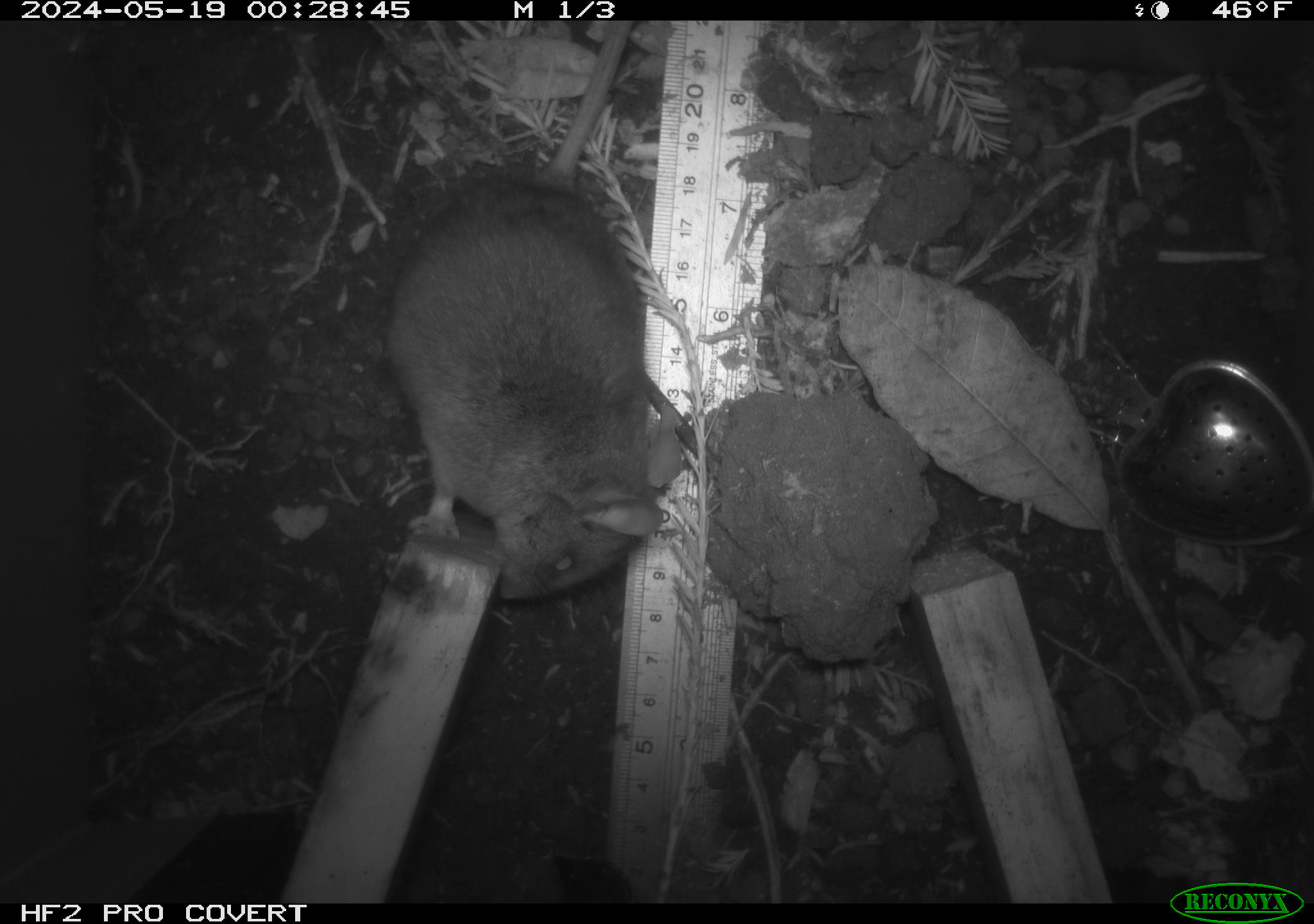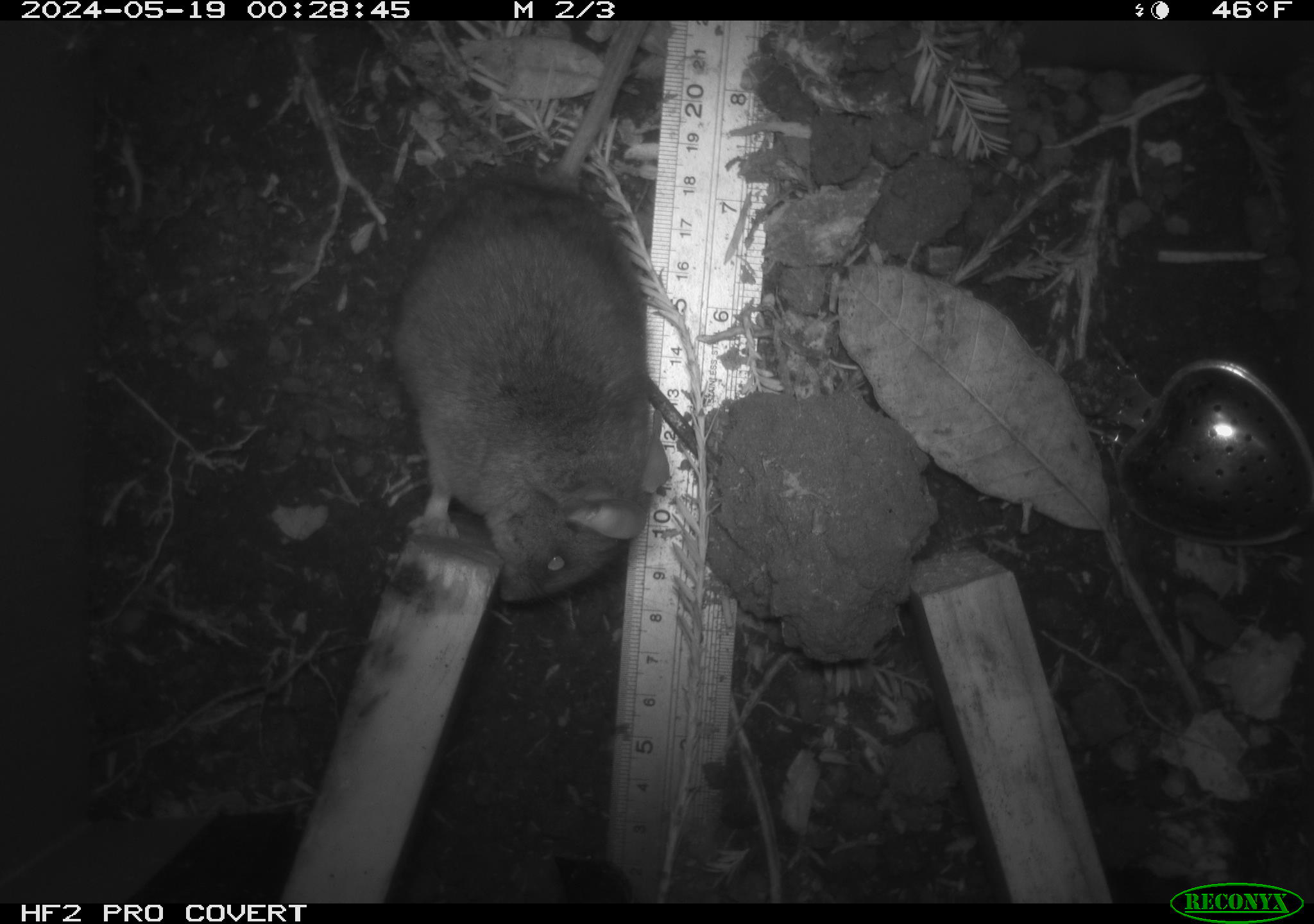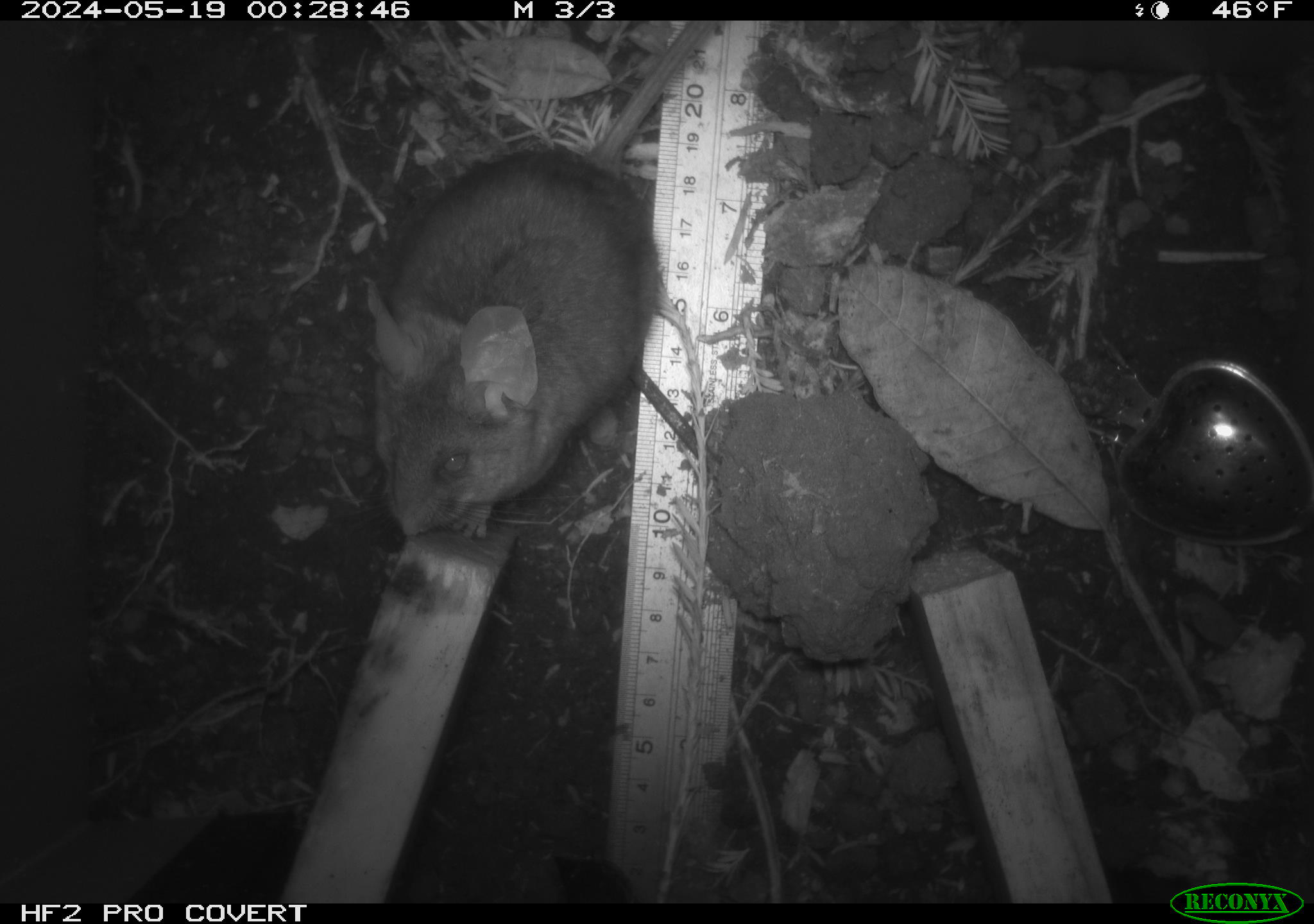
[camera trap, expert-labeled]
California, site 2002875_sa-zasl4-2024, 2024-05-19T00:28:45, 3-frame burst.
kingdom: Animalia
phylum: Chordata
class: Mammalia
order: Rodentia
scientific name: Rodentia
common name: rodent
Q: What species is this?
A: Rodent (Rodentia).